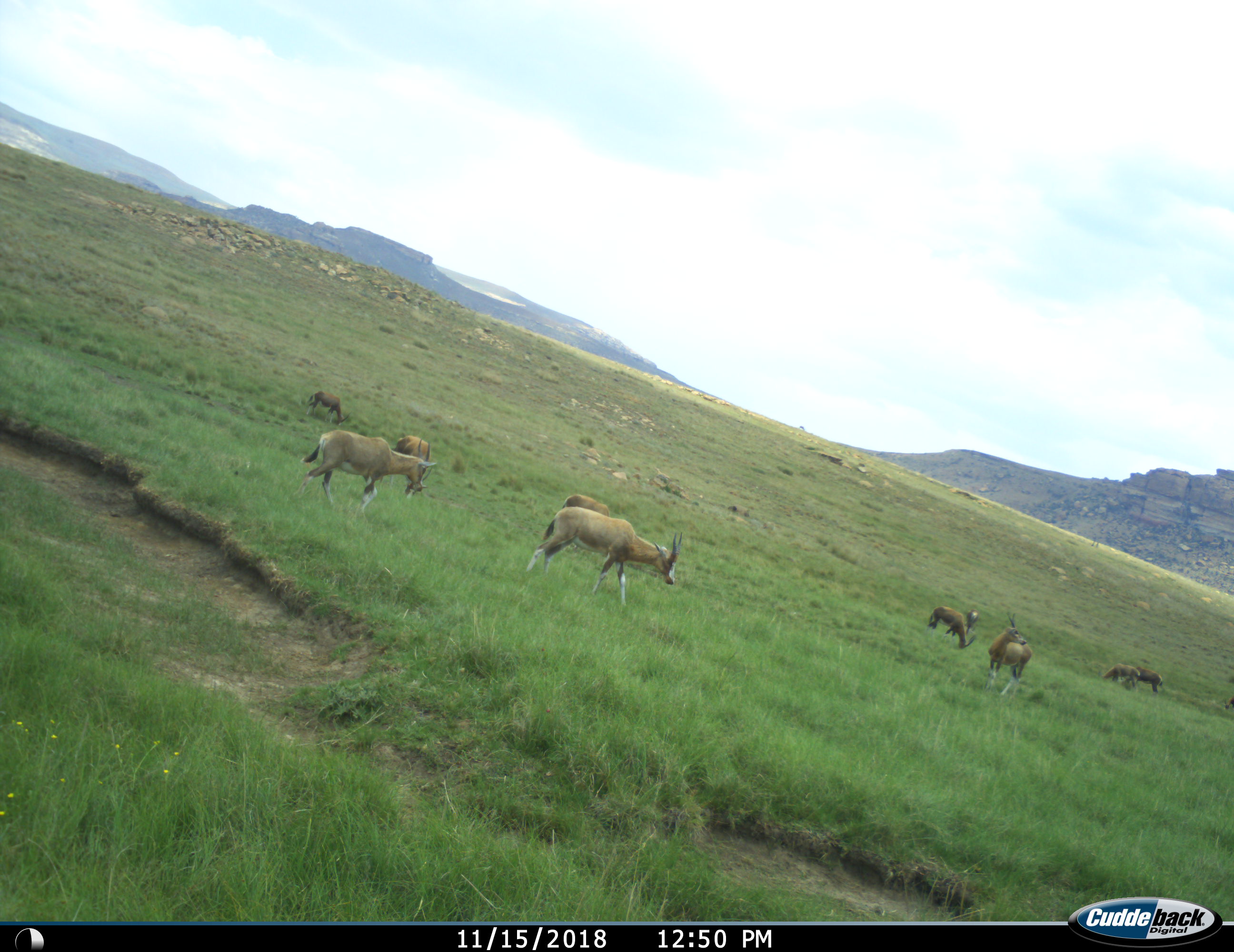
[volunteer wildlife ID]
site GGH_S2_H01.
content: unidentified animal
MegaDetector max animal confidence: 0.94